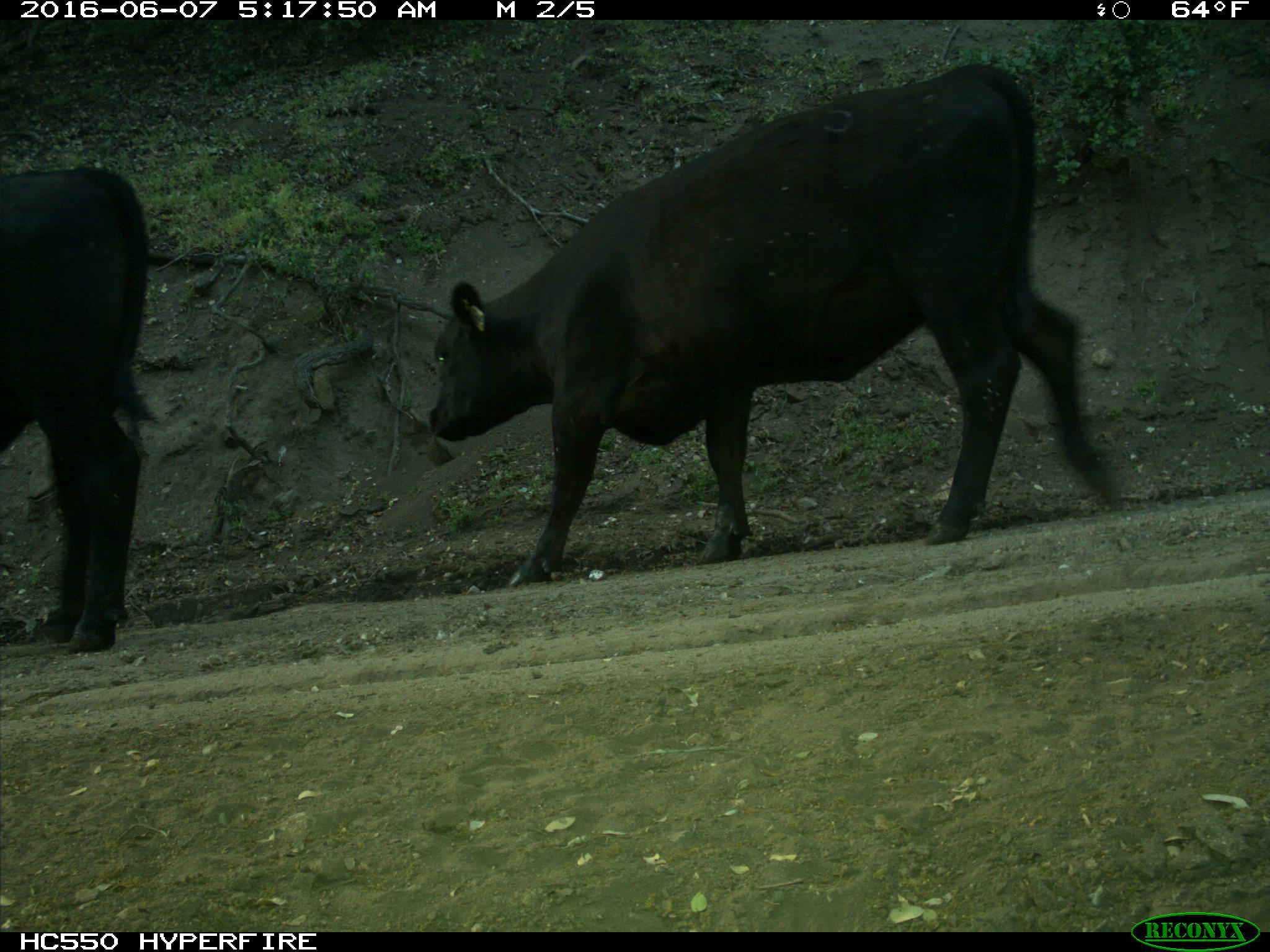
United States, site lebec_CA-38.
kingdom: Animalia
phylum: Chordata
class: Mammalia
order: Artiodactyla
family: Bovidae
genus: Bos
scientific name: Bos taurus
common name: domestic cow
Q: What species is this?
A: Bos taurus (domestic cow).